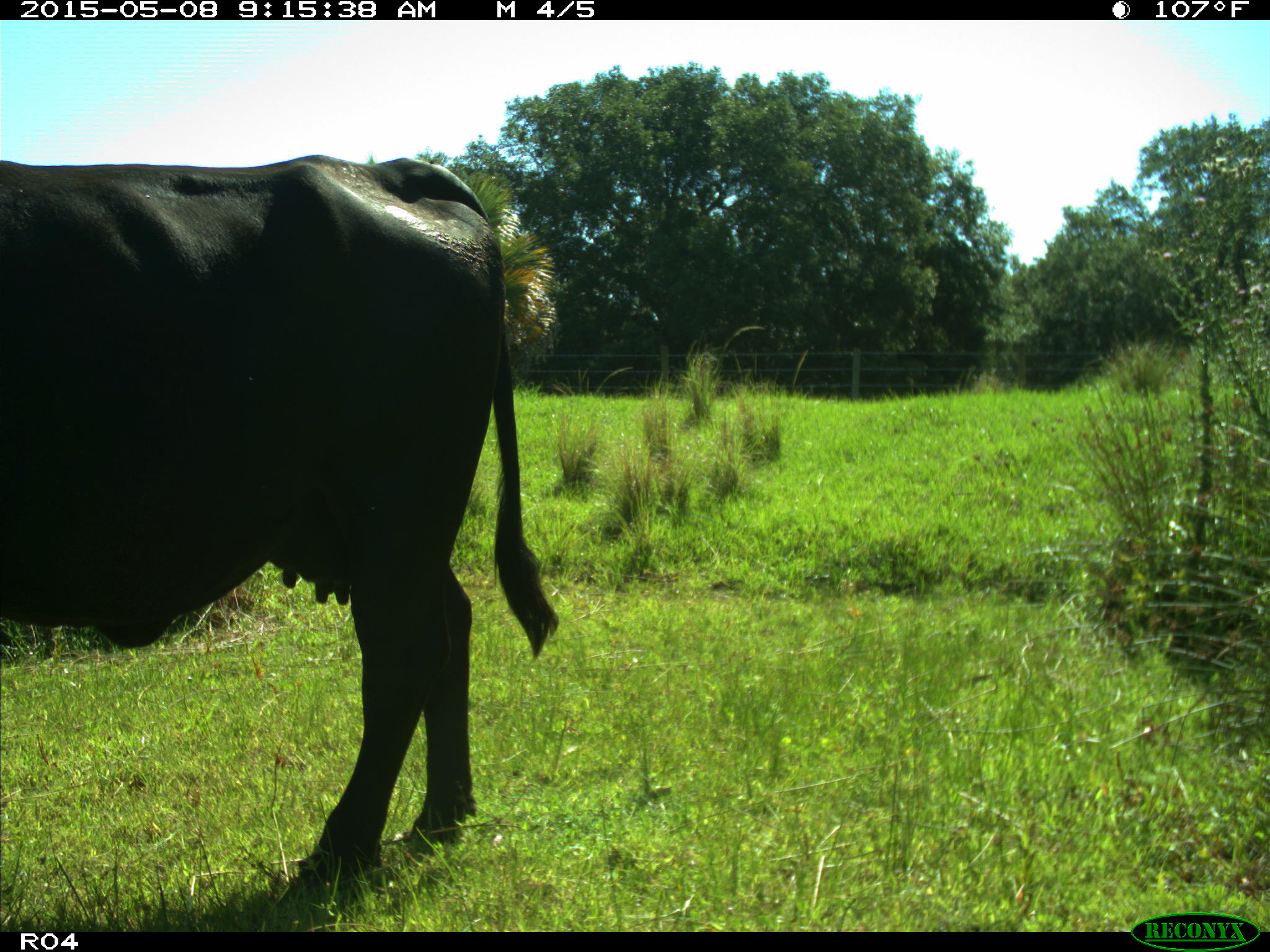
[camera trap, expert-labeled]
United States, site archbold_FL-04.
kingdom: Animalia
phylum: Chordata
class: Mammalia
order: Artiodactyla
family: Bovidae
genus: Bos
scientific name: Bos taurus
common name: domestic cow